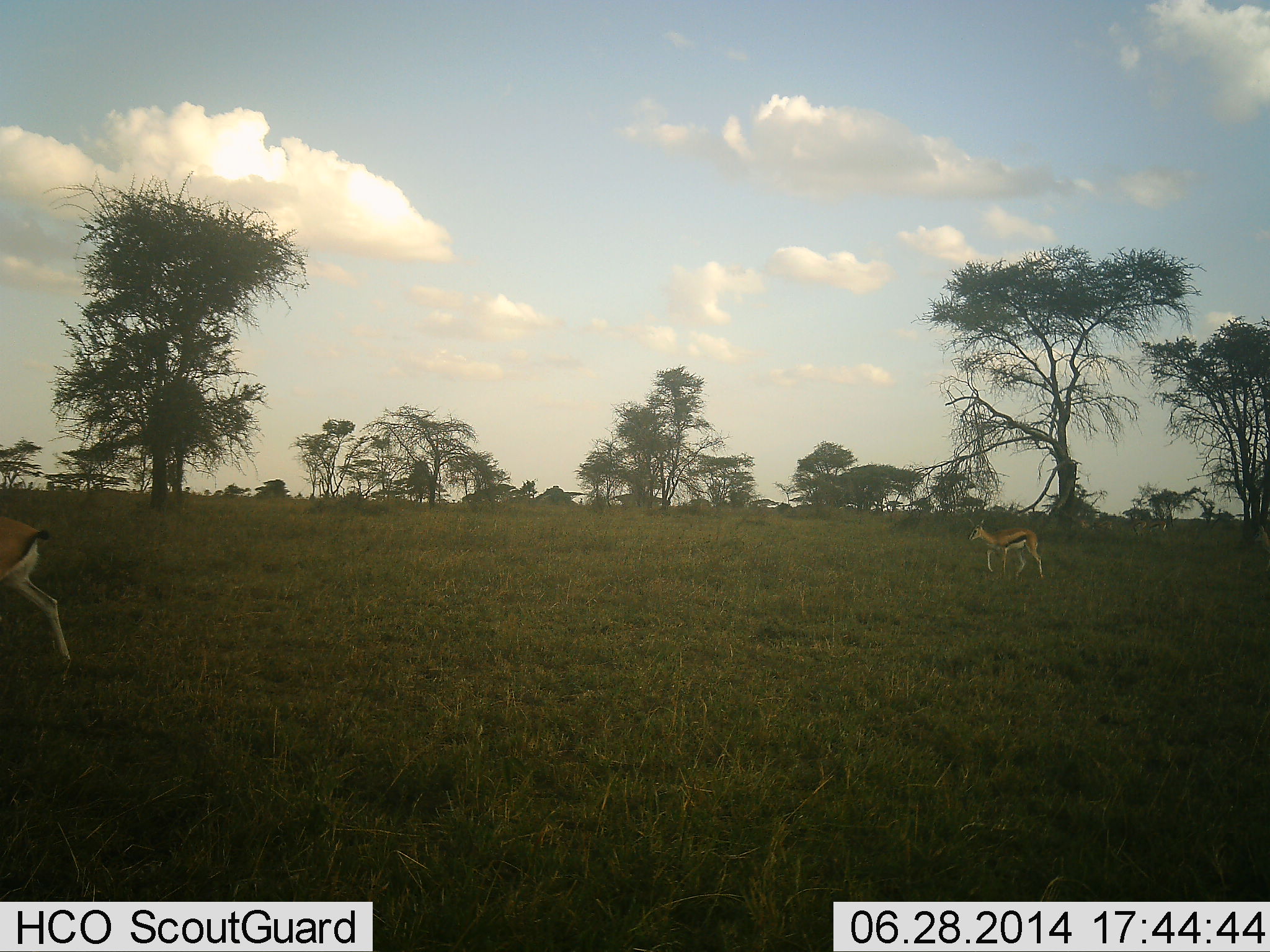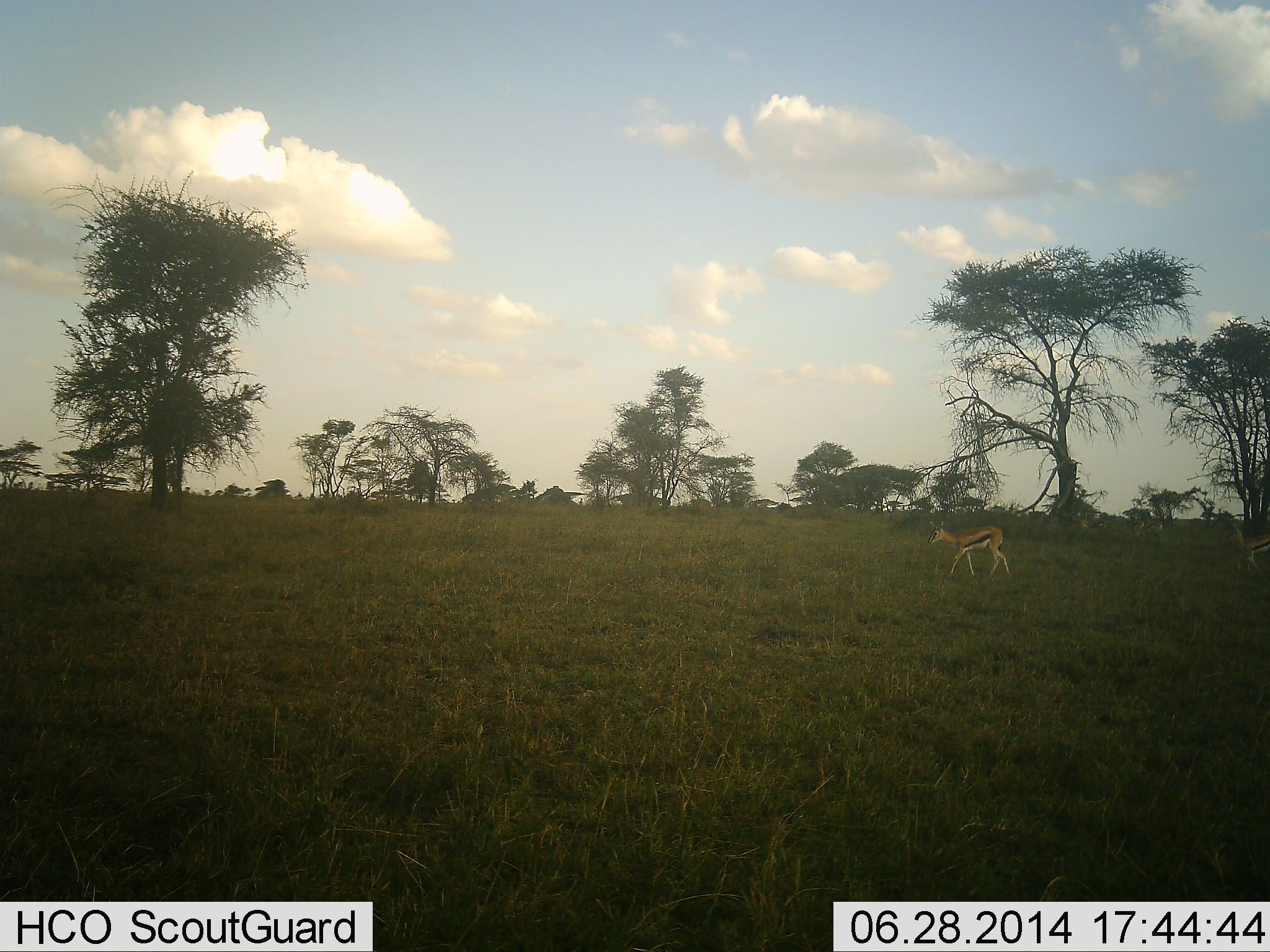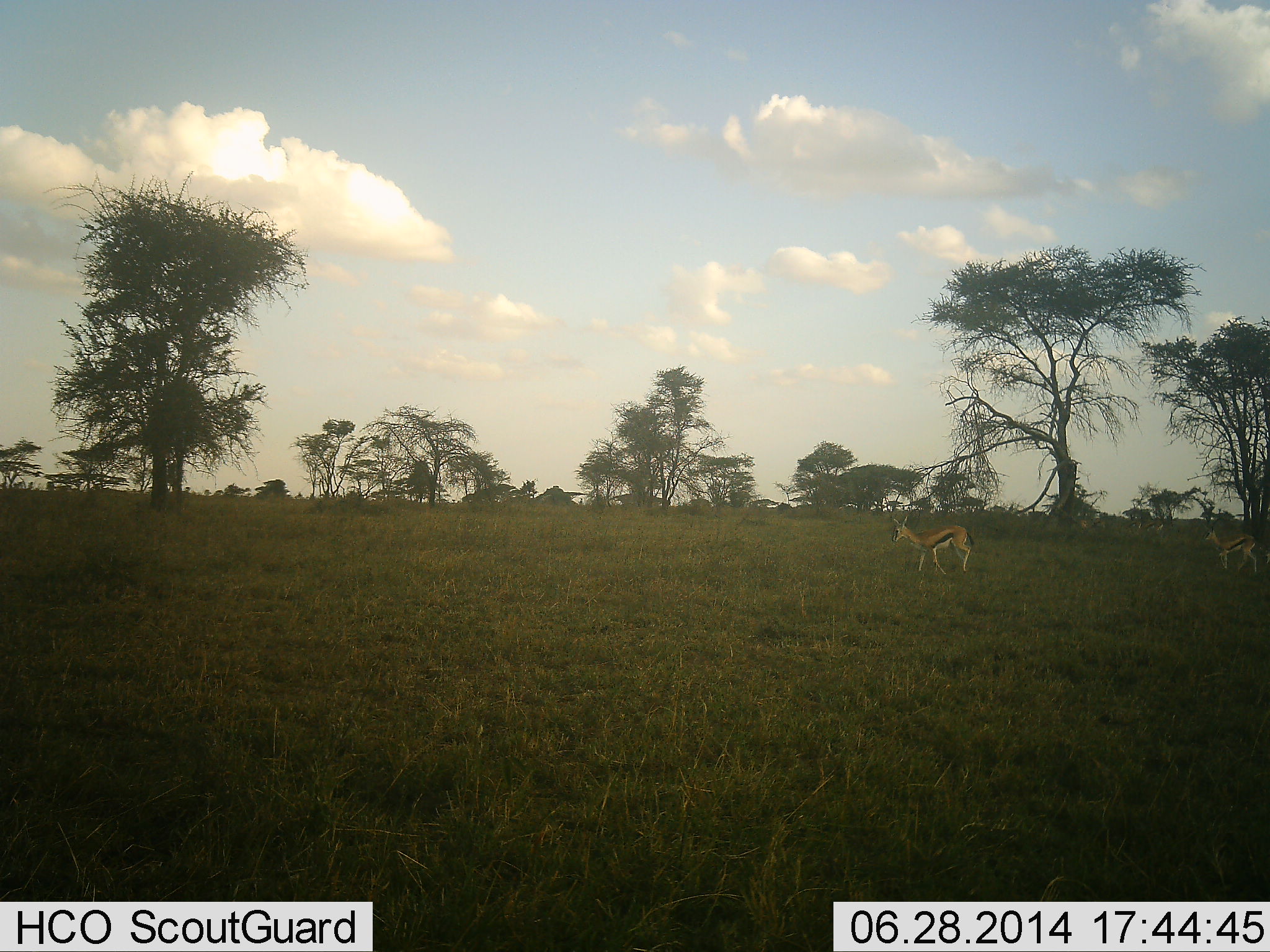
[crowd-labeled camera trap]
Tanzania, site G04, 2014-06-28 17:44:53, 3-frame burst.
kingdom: Animalia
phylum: Chordata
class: Mammalia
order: Artiodactyla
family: Bovidae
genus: Eudorcas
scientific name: Eudorcas thomsonii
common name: thomson's gazelle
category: gazellethomsons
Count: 3.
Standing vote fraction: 0%.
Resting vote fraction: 0%.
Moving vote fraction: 100%.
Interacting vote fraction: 0%.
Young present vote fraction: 0%.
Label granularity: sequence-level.